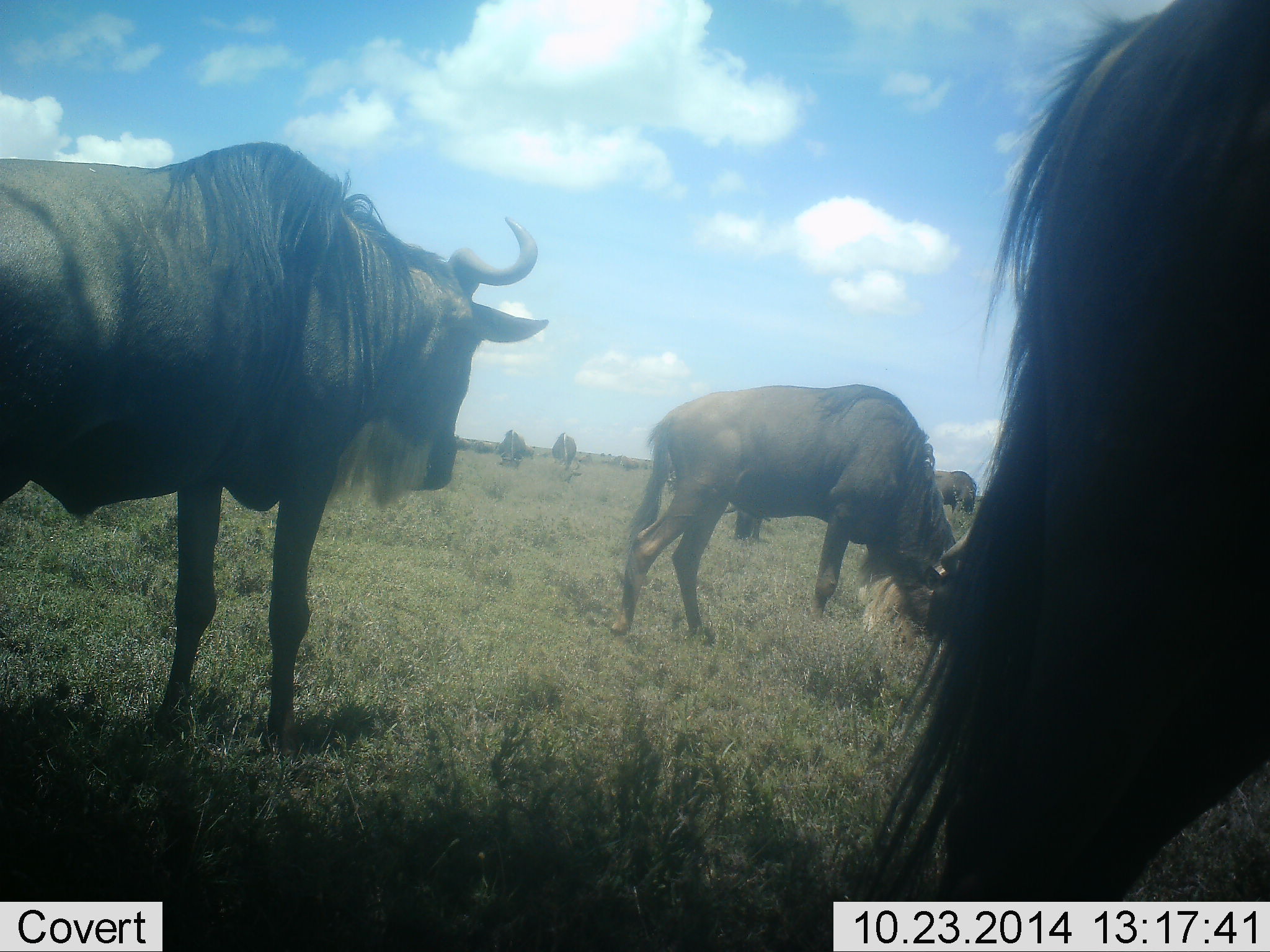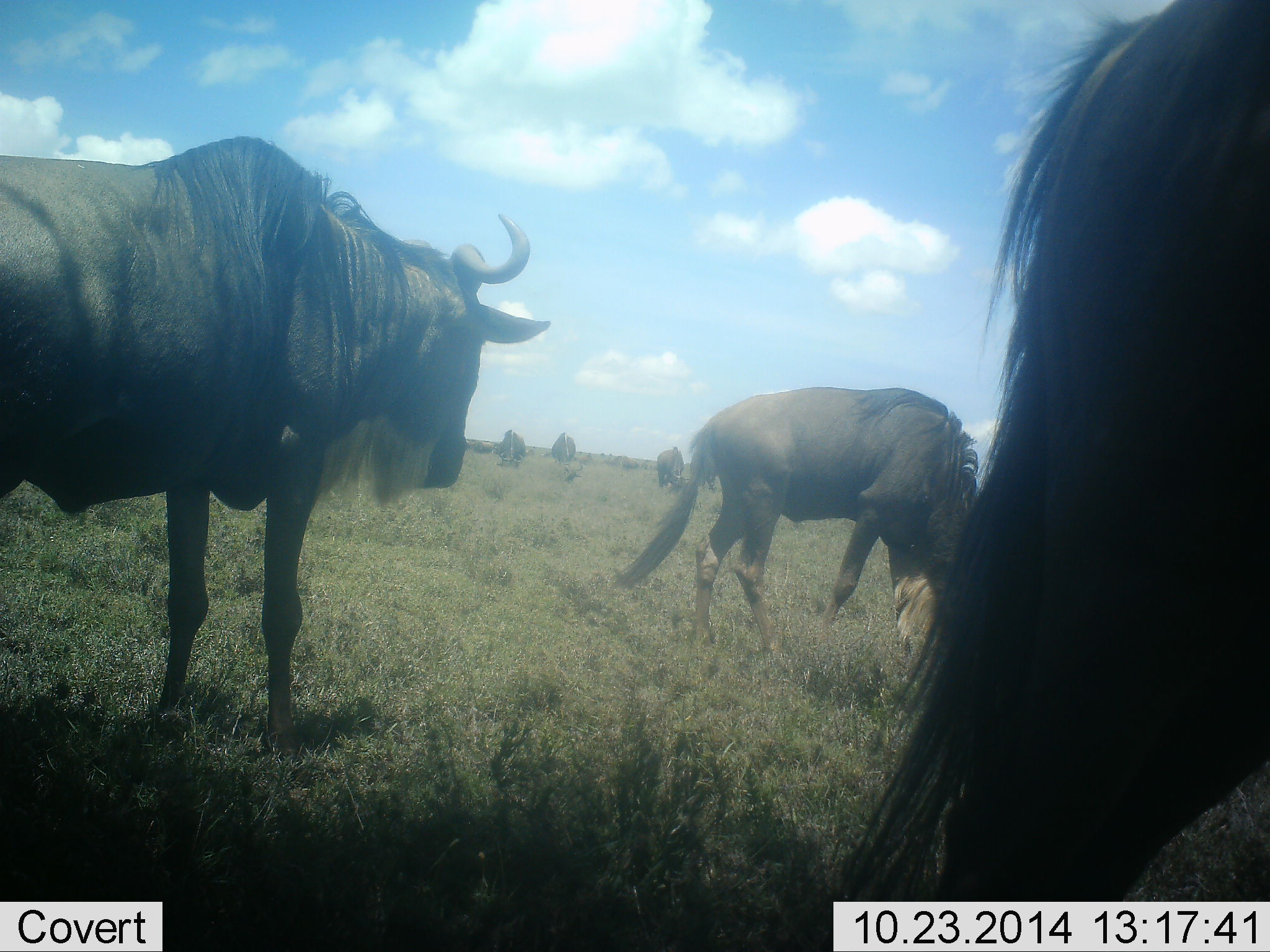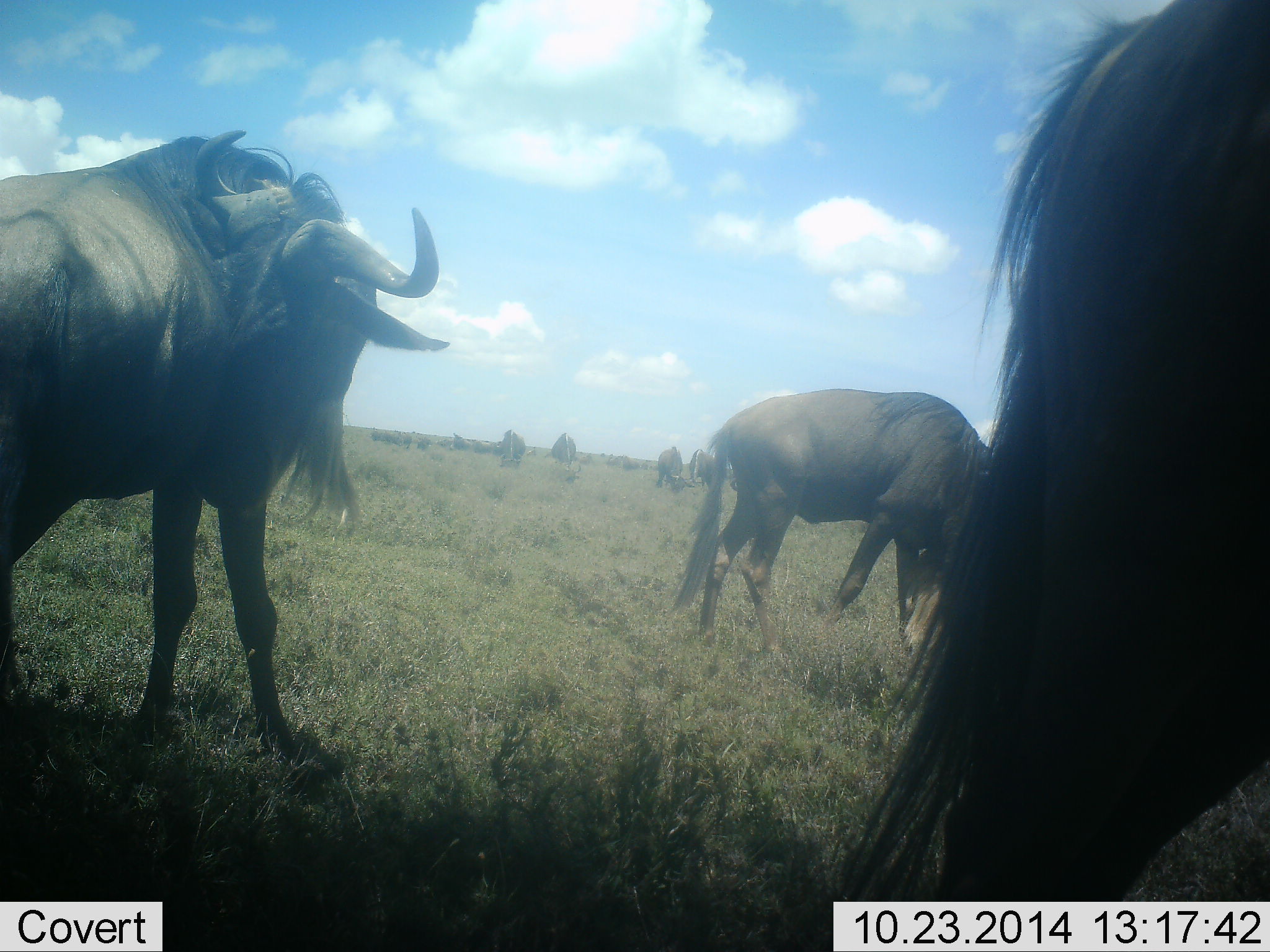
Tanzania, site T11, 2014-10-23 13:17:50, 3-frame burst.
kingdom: Animalia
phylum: Chordata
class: Mammalia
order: Artiodactyla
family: Bovidae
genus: Connochaetes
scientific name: Connochaetes taurinus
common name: blue wildebeest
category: wildebeest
Wildebeest (blue wildebeest) (Connochaetes taurinus), count 9. Behavior (volunteer vote fractions): standing 60%, resting 0%, moving 40%, interacting 0%. Young present (vote fraction): 0%. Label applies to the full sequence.